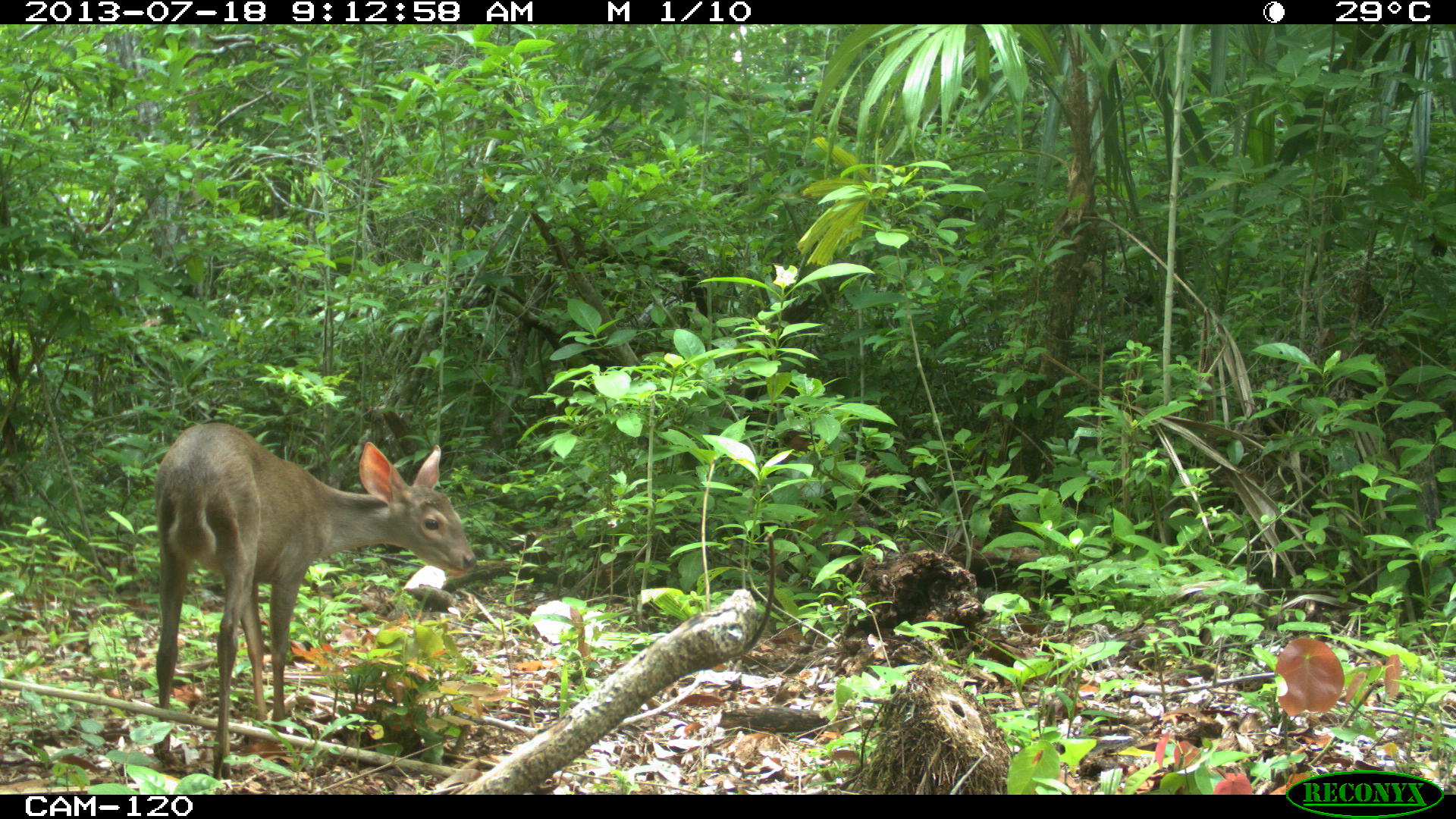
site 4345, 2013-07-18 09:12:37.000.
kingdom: Animalia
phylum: Chordata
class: Mammalia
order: Artiodactyla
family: Cervidae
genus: Odocoileus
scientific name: Odocoileus virginianus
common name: white-tailed deer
Odocoileus virginianus (white-tailed deer), count 1, sex female.